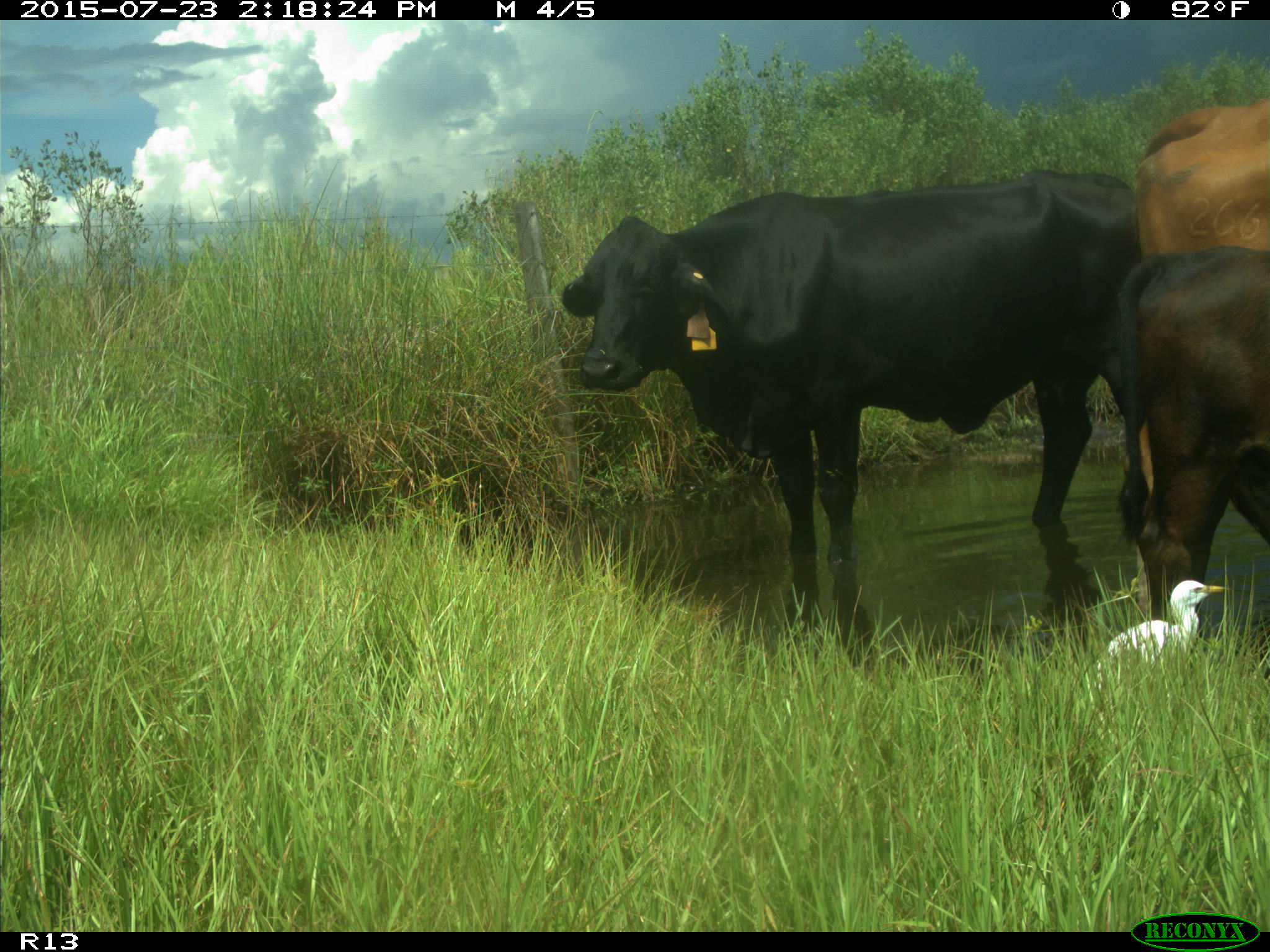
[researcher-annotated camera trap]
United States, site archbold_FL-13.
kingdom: Animalia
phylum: Chordata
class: Mammalia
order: Artiodactyla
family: Bovidae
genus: Bos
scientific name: Bos taurus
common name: domestic cow